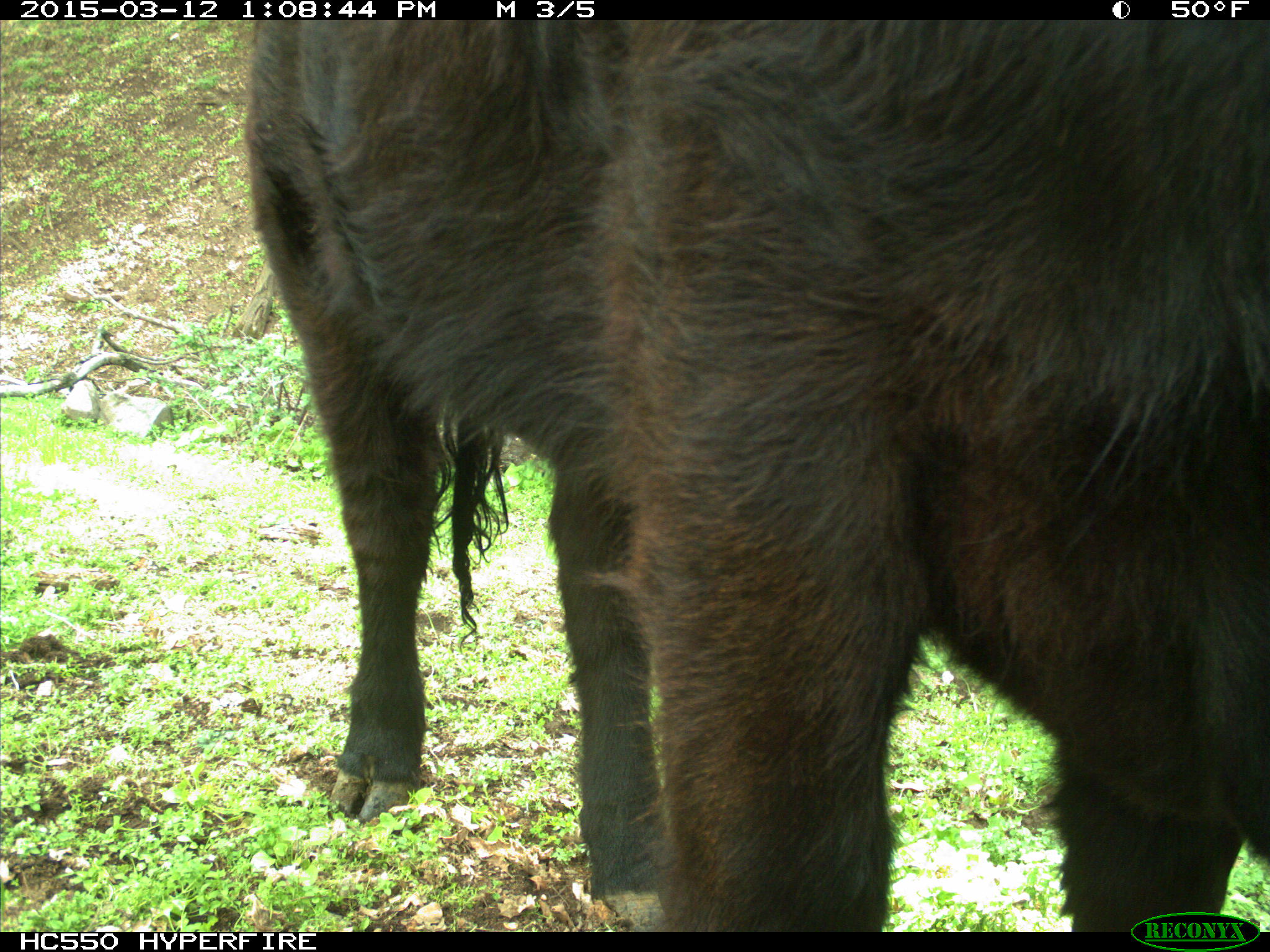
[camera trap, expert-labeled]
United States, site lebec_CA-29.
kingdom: Animalia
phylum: Chordata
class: Mammalia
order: Artiodactyla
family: Bovidae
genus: Bos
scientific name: Bos taurus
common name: domestic cow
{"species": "Bos taurus (domestic cow)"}